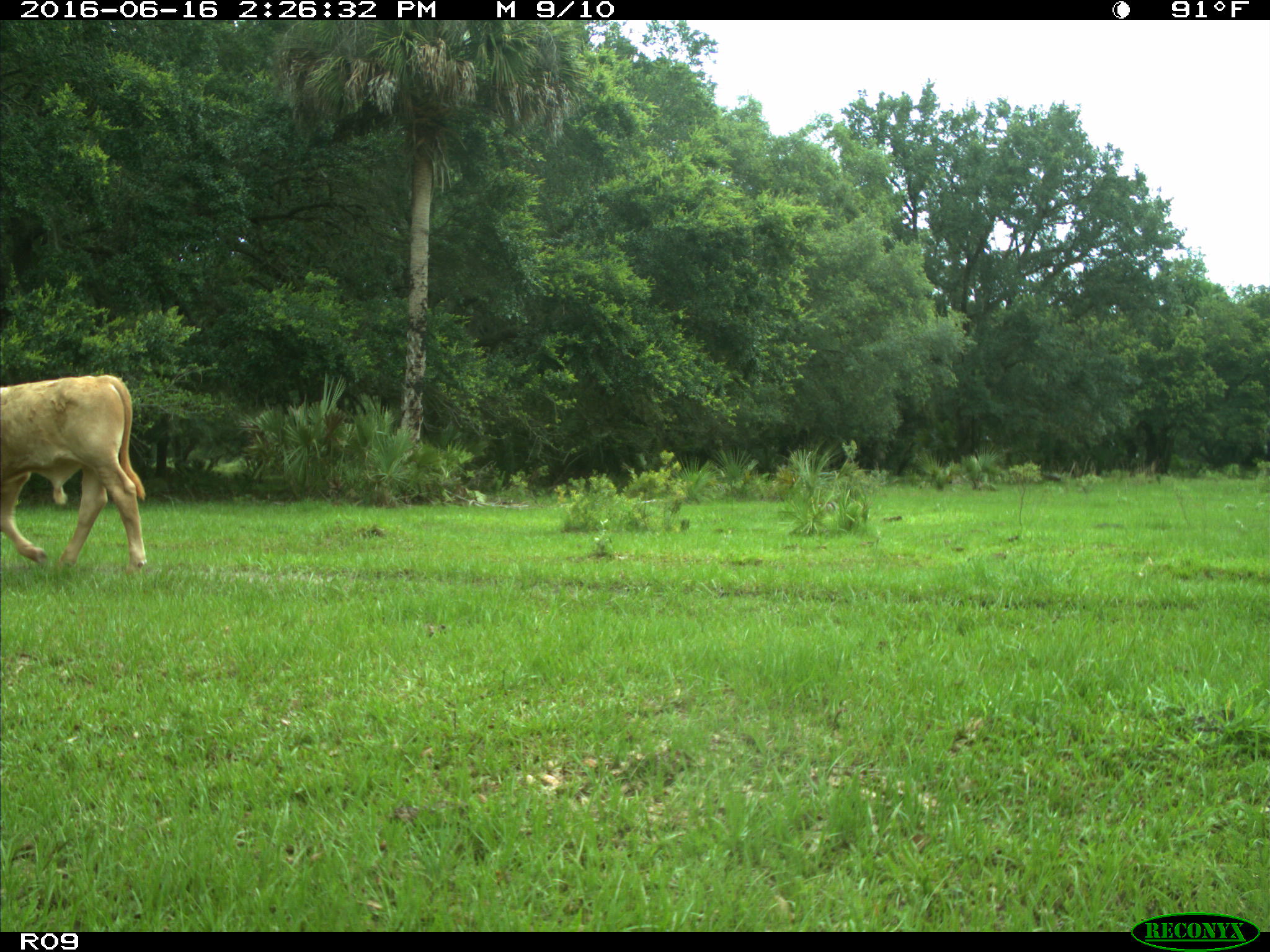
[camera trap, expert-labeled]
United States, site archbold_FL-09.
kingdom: Animalia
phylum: Chordata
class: Mammalia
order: Artiodactyla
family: Bovidae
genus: Bos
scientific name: Bos taurus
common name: domestic cow